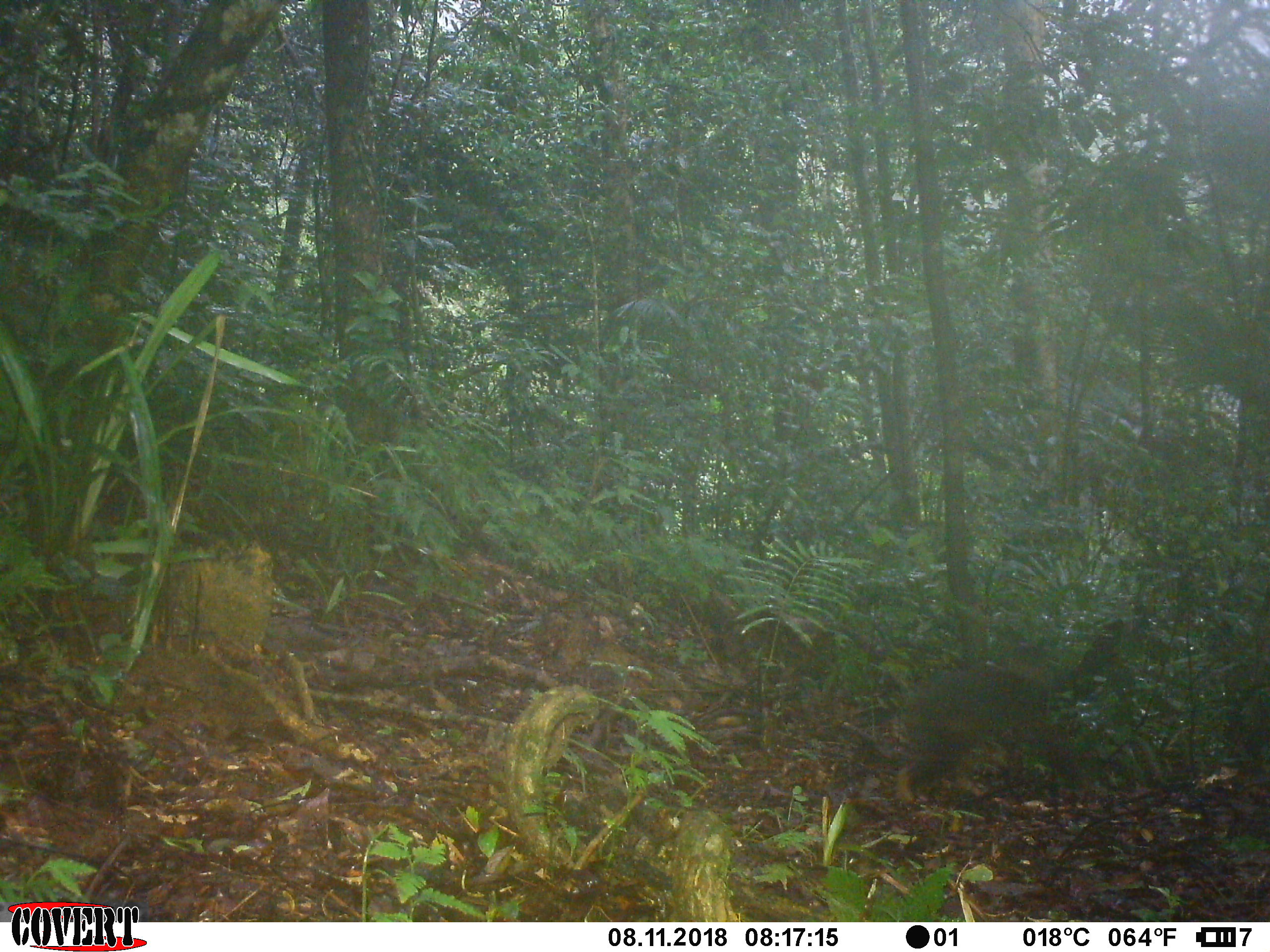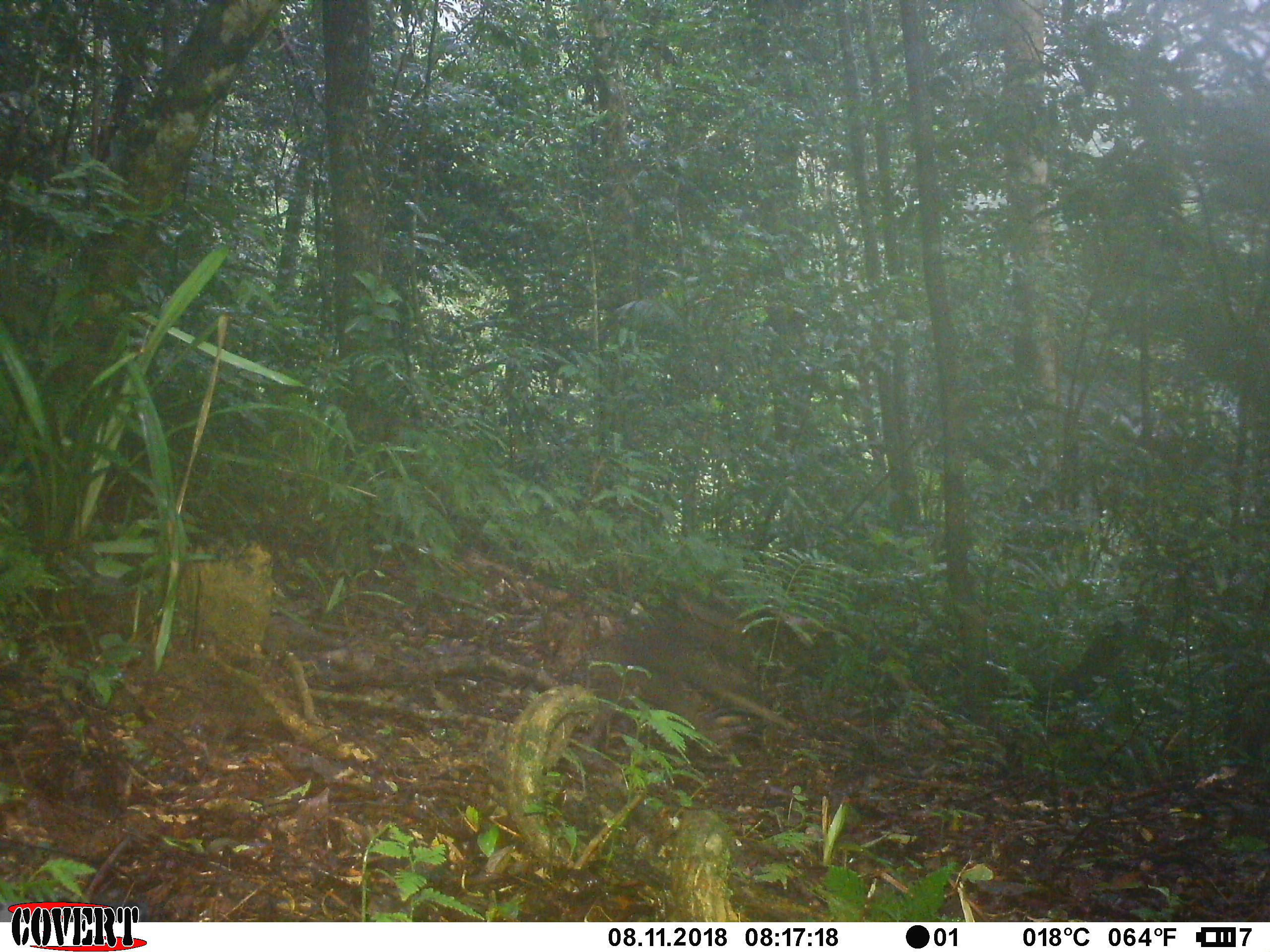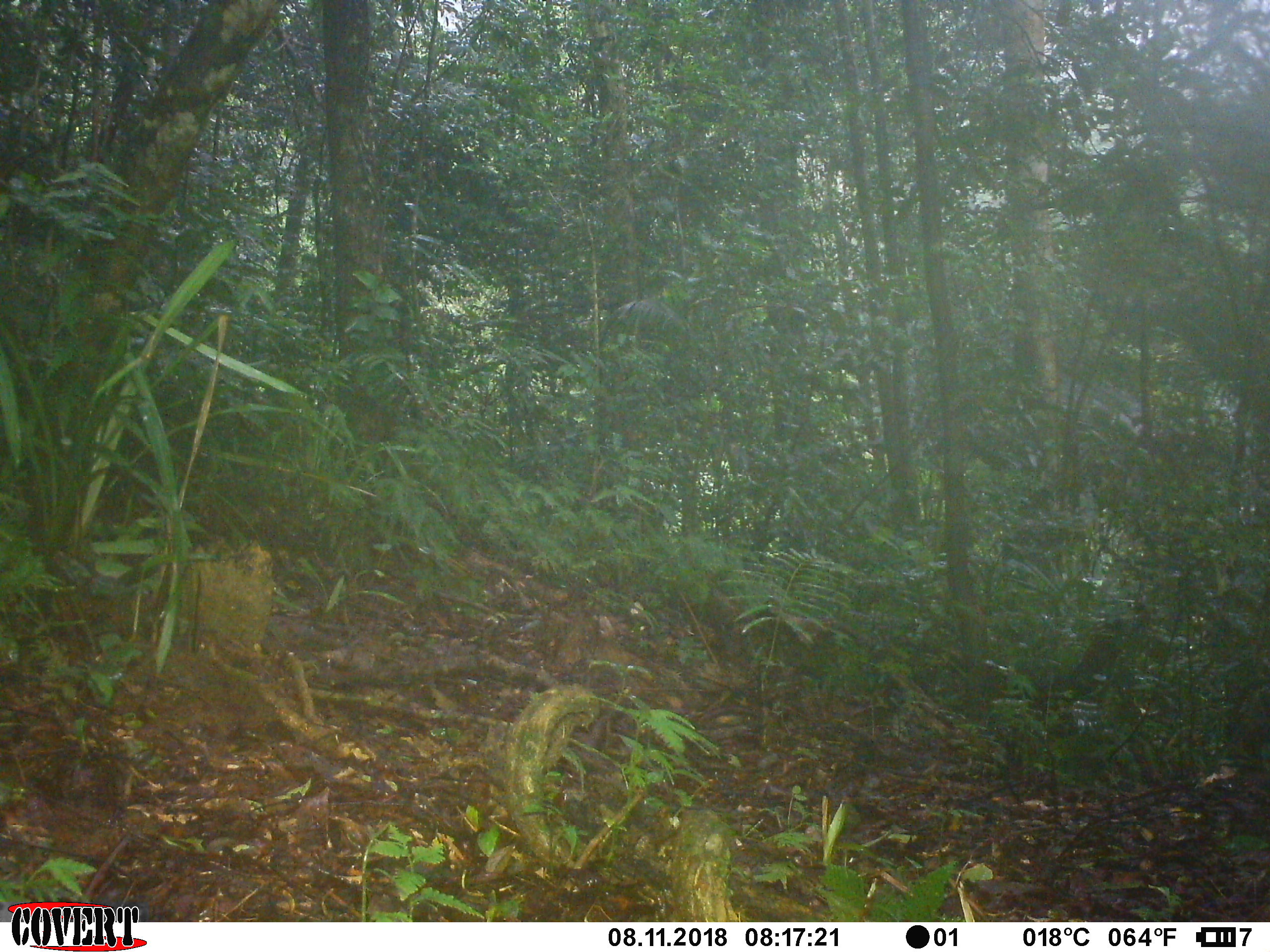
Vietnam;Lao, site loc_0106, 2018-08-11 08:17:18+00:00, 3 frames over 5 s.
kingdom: Animalia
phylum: Chordata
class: Mammalia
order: Primates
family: Cercopithecidae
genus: Macaca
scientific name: Macaca arctoides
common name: stump-tailed macaque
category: stump tailed macaque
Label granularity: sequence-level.